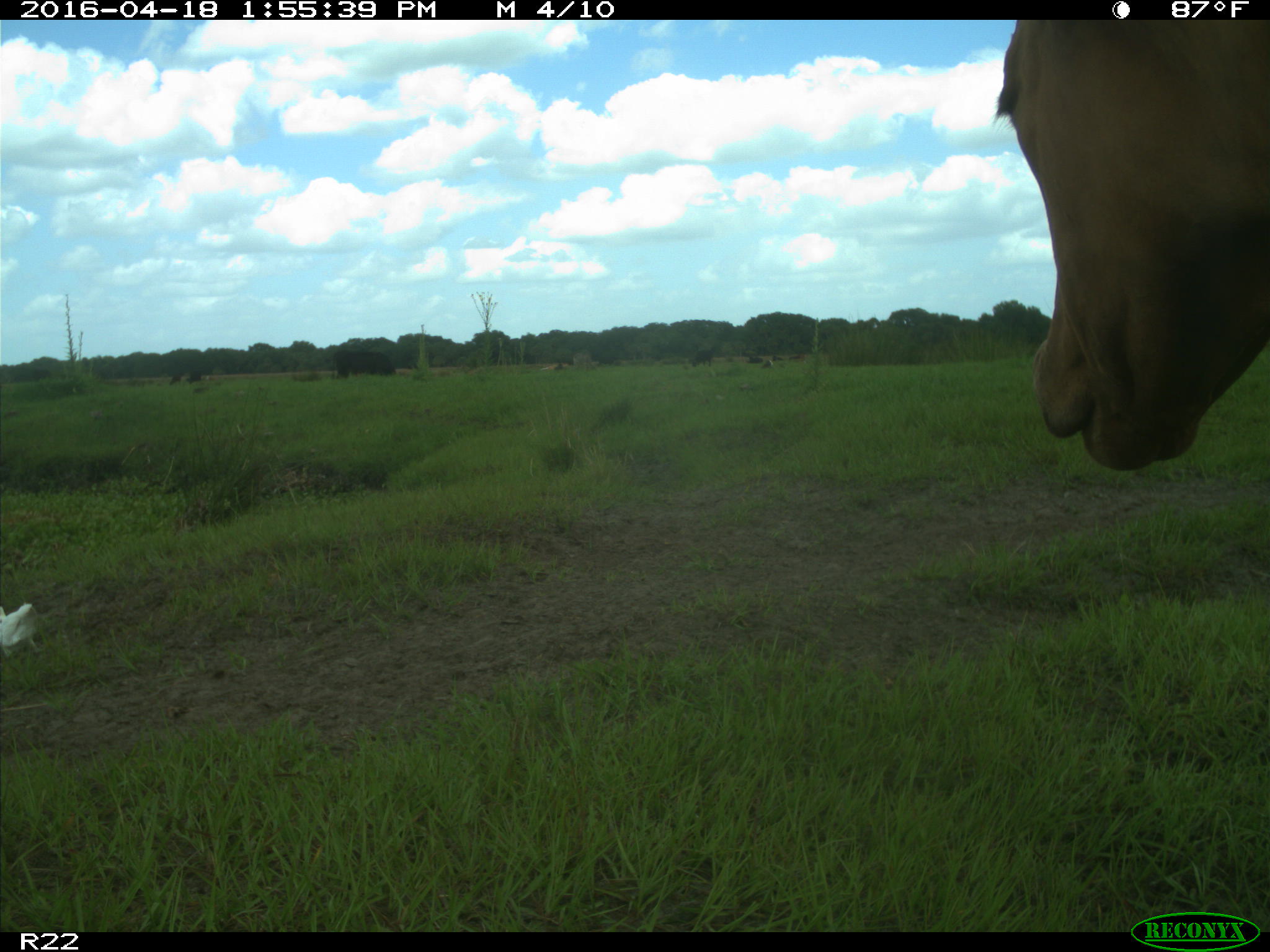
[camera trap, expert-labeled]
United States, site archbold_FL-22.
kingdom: Animalia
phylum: Chordata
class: Mammalia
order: Artiodactyla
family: Bovidae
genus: Bos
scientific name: Bos taurus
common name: domestic cow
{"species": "Bos taurus (domestic cow)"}